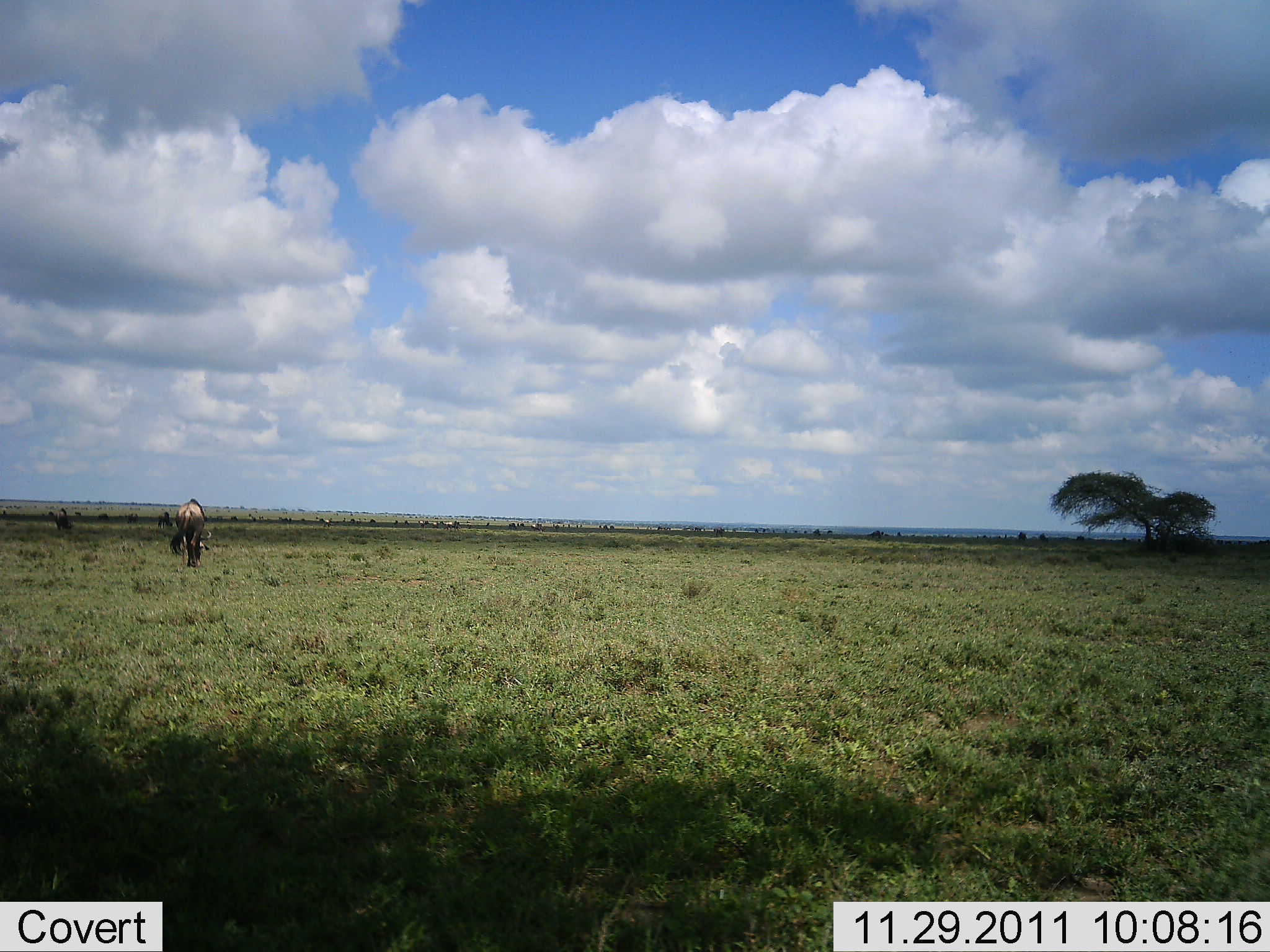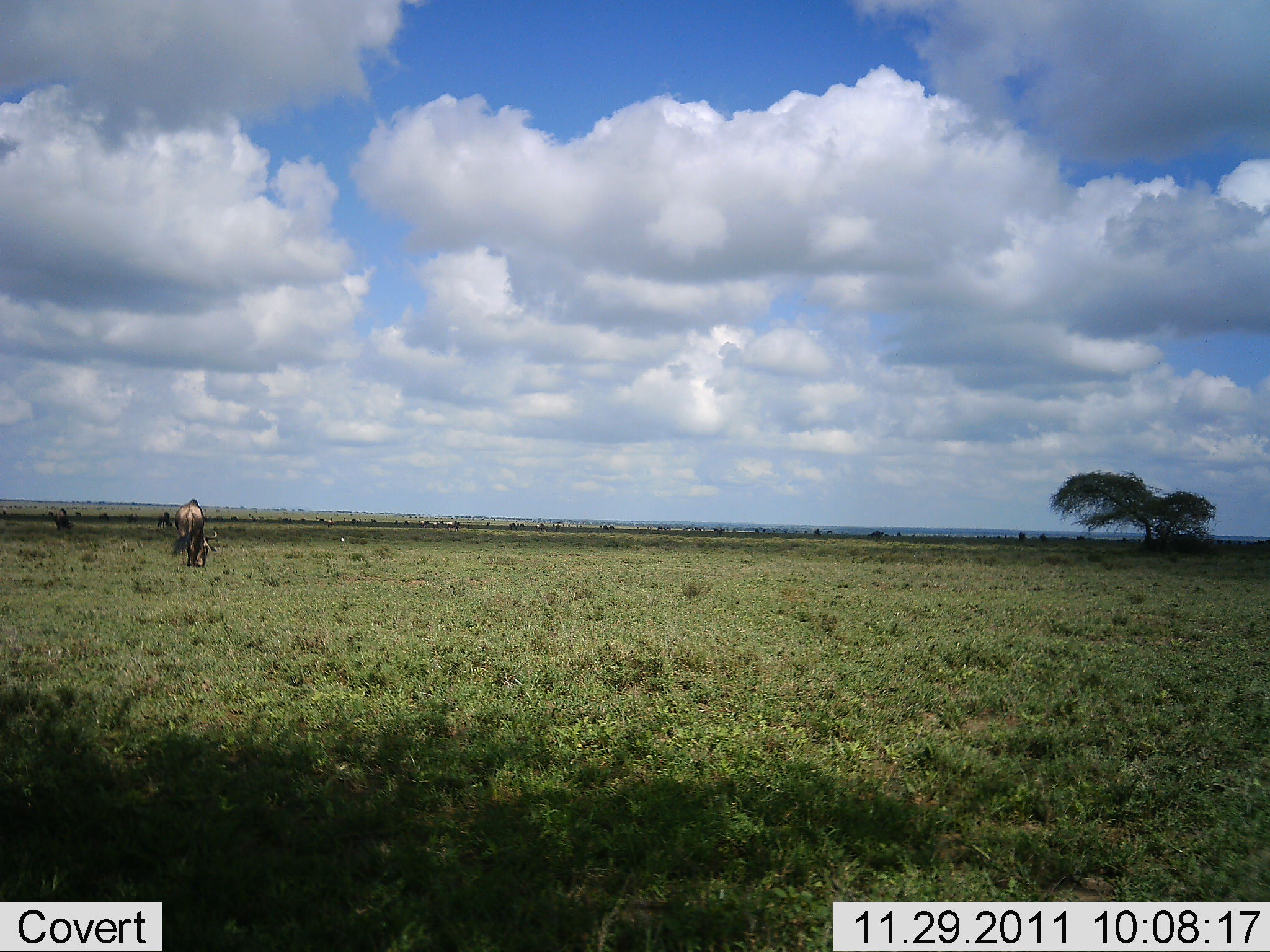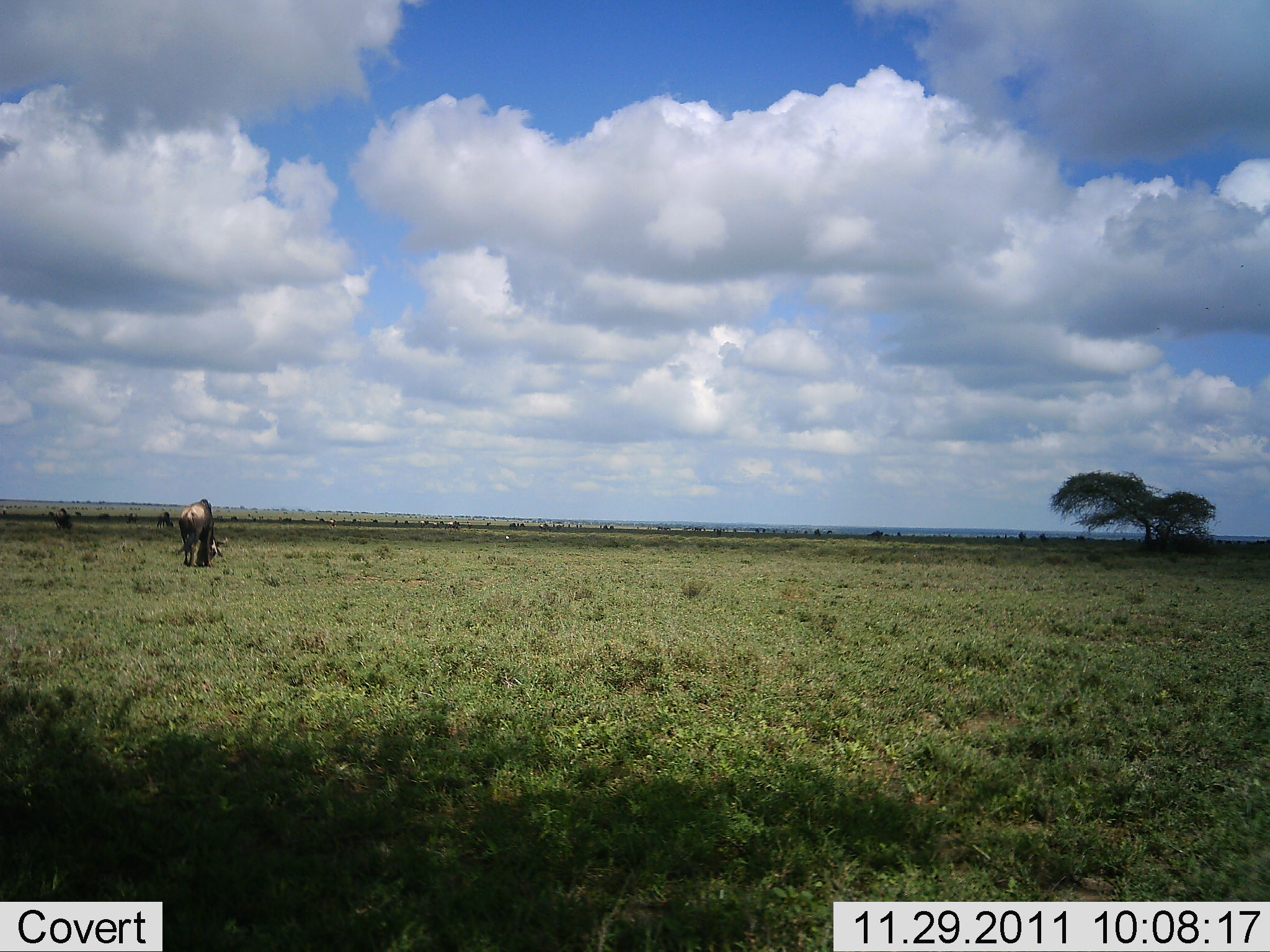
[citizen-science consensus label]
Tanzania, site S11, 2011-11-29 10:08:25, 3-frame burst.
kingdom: Animalia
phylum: Chordata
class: Mammalia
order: Artiodactyla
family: Bovidae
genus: Connochaetes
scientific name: Connochaetes taurinus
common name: blue wildebeest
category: wildebeest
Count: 1.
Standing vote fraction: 40%.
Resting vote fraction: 0%.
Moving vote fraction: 0%.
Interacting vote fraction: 0%.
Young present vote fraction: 0%.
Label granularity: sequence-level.